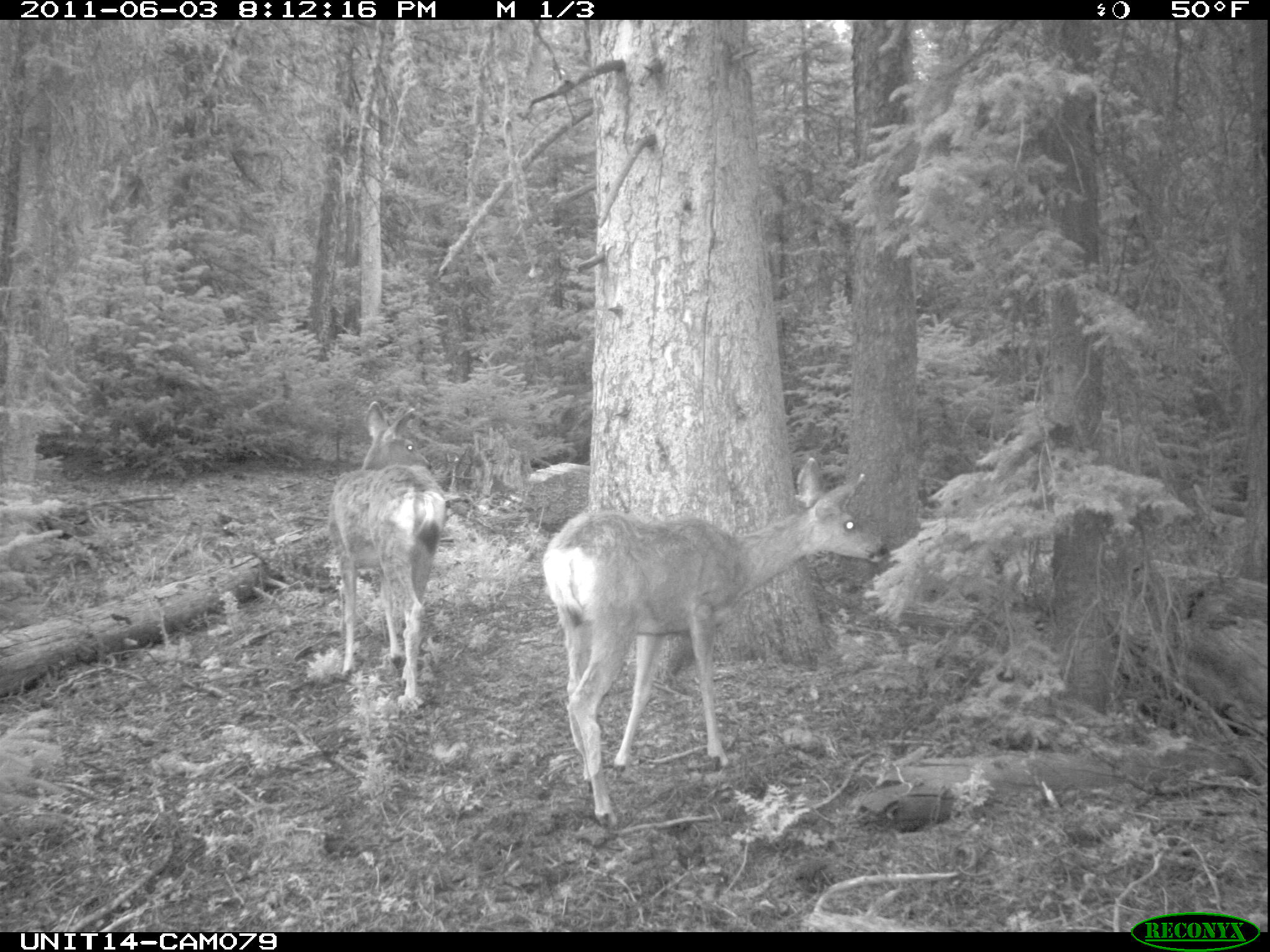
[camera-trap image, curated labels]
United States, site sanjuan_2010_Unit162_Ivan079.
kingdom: Animalia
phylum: Chordata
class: Mammalia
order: Artiodactyla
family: Cervidae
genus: Odocoileus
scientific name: Odocoileus hemionus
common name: mule deer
Odocoileus hemionus (mule deer).